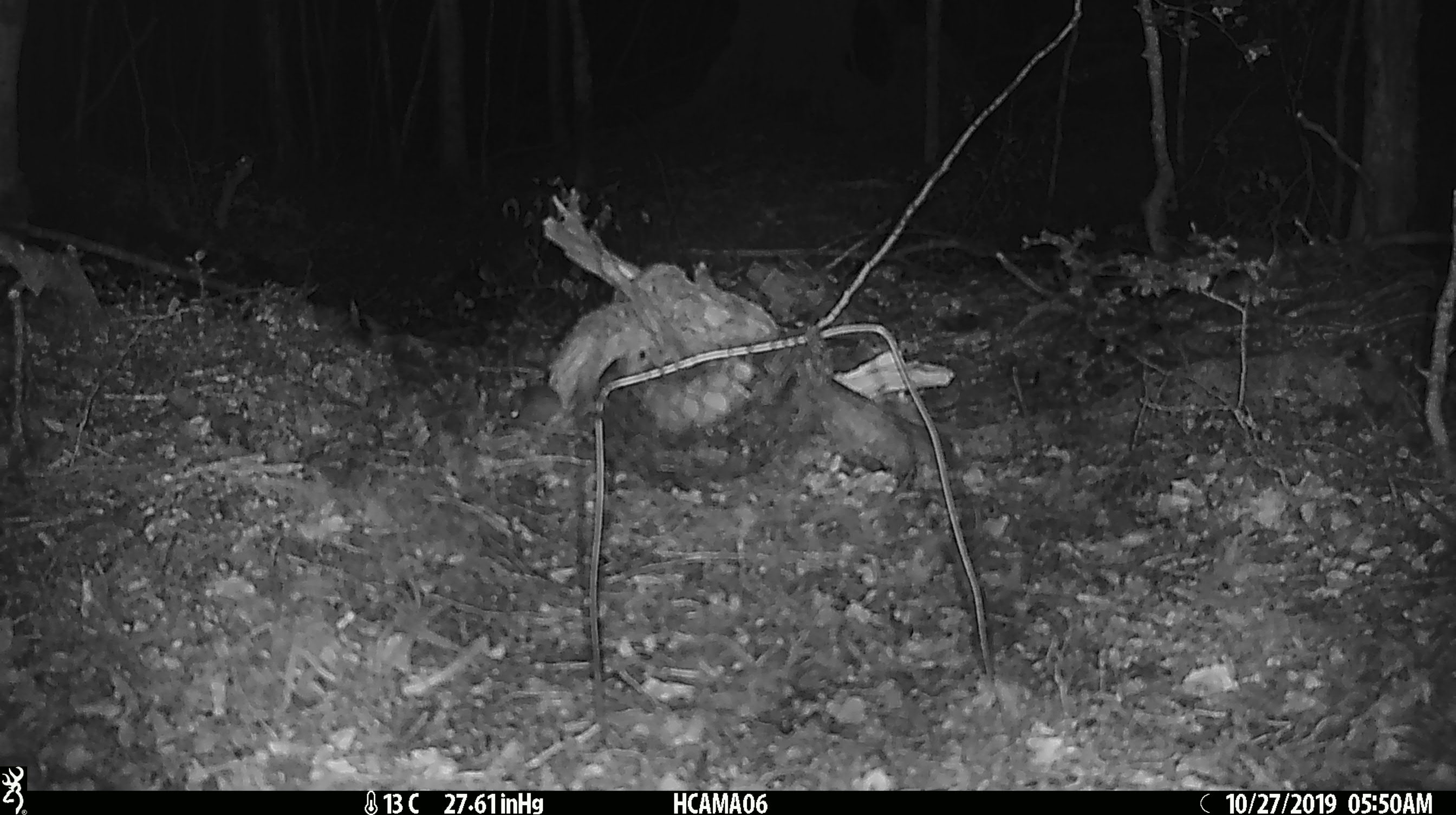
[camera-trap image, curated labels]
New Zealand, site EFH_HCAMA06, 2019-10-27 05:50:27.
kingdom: Animalia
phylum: Chordata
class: Mammalia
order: Rodentia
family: Muridae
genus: Mus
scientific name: Mus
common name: mouse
Mouse (Mus).